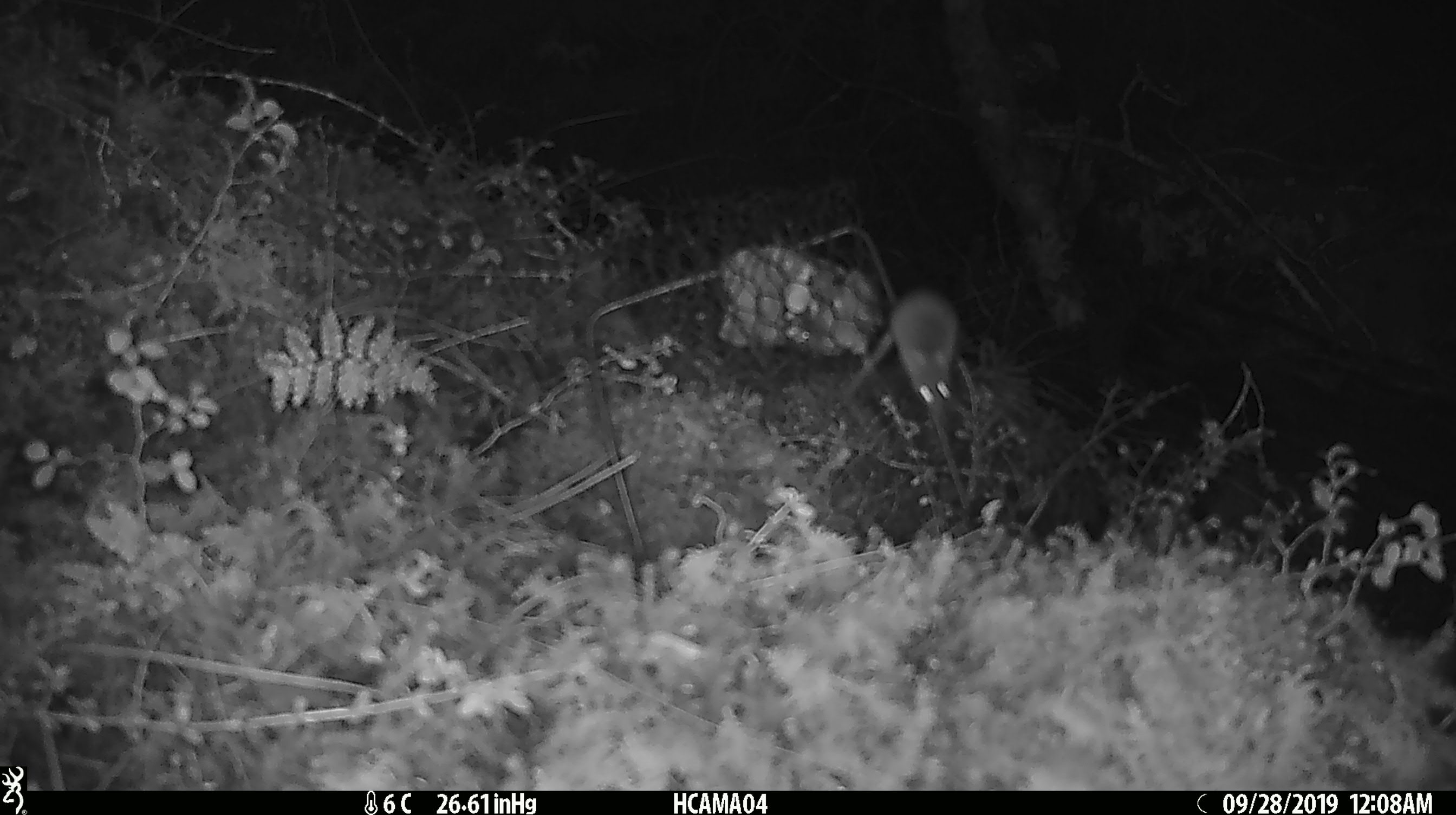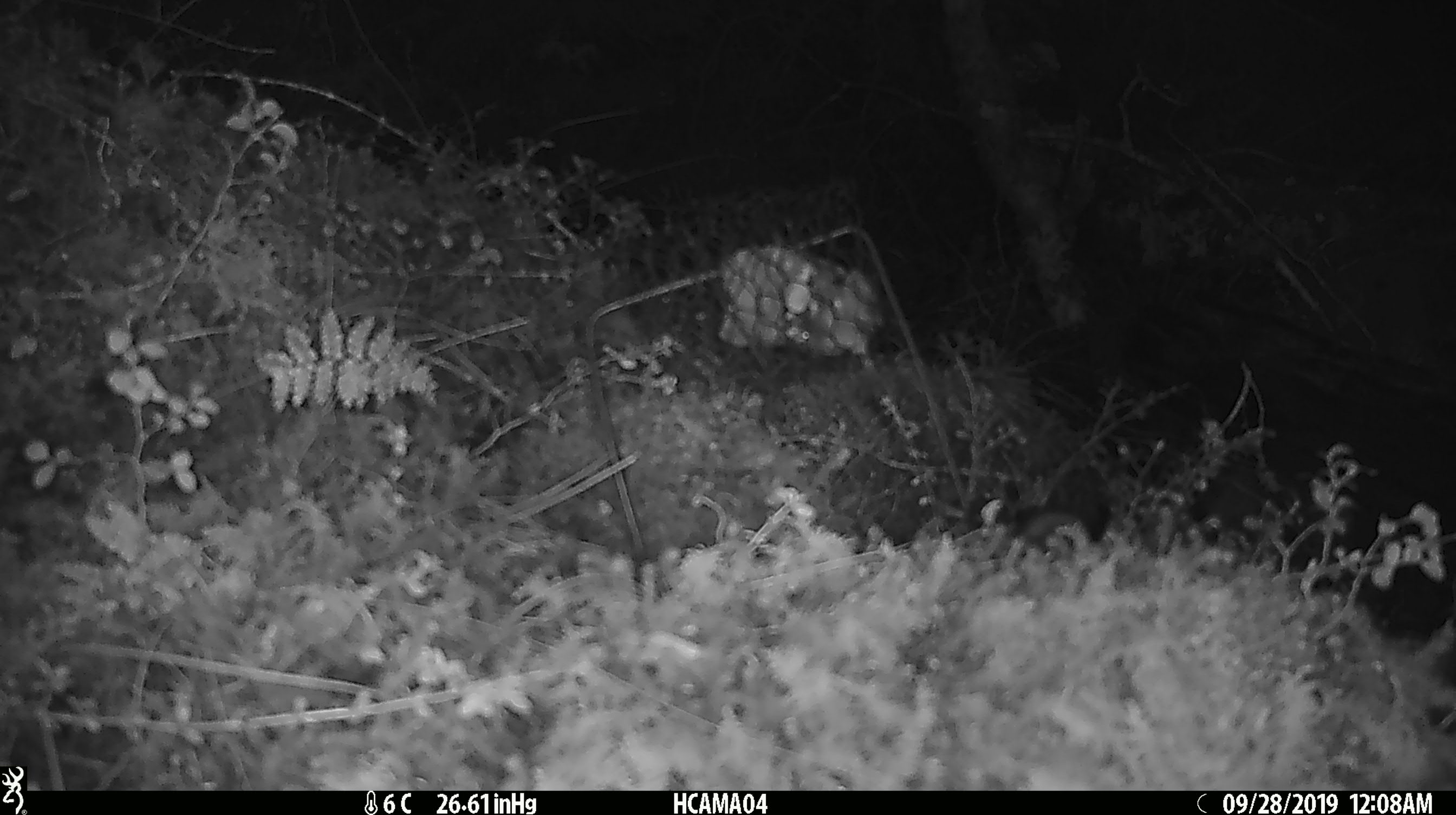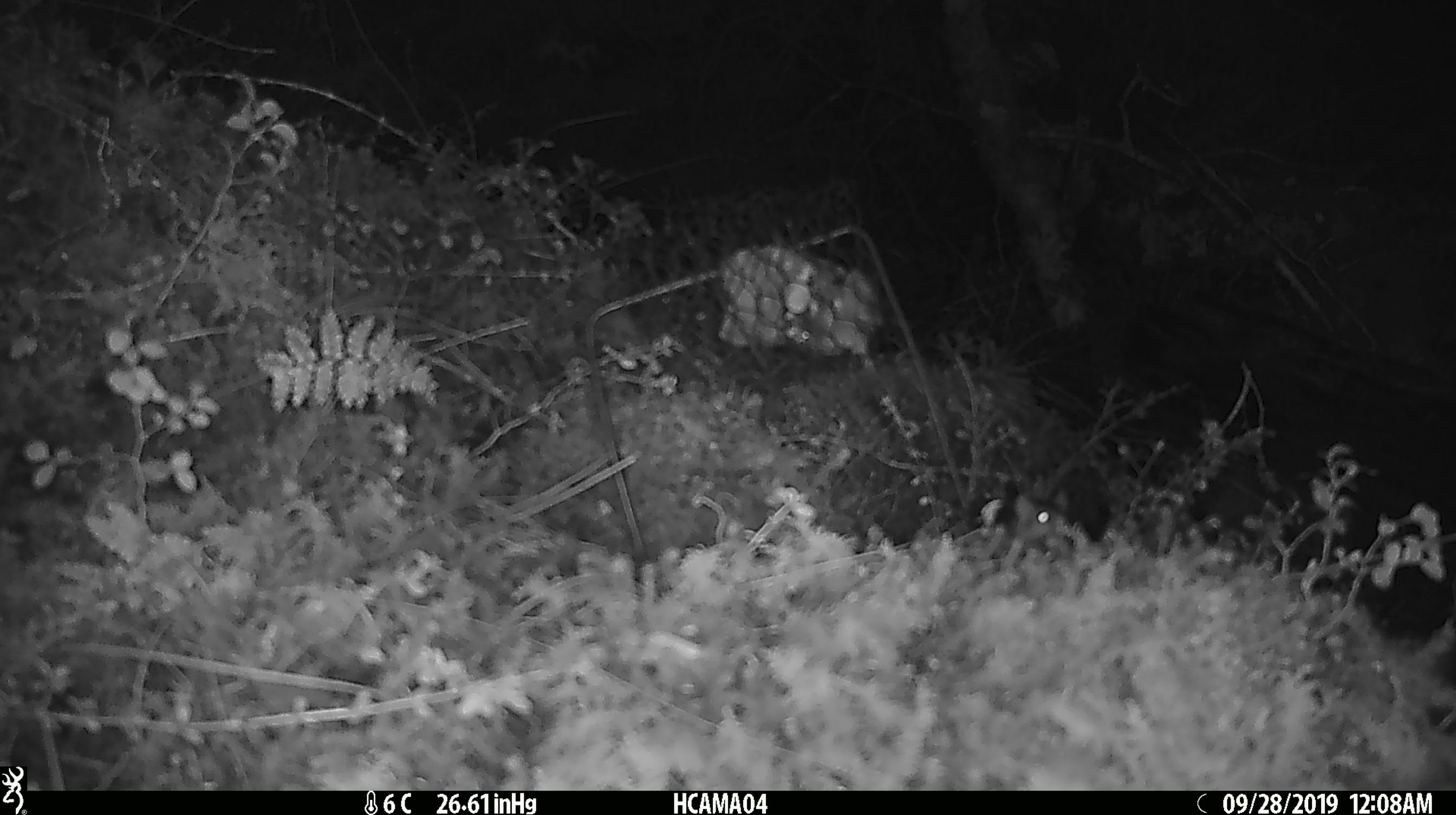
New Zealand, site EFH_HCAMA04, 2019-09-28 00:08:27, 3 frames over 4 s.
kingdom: Animalia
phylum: Chordata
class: Mammalia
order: Rodentia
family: Muridae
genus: Mus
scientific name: Mus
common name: mouse